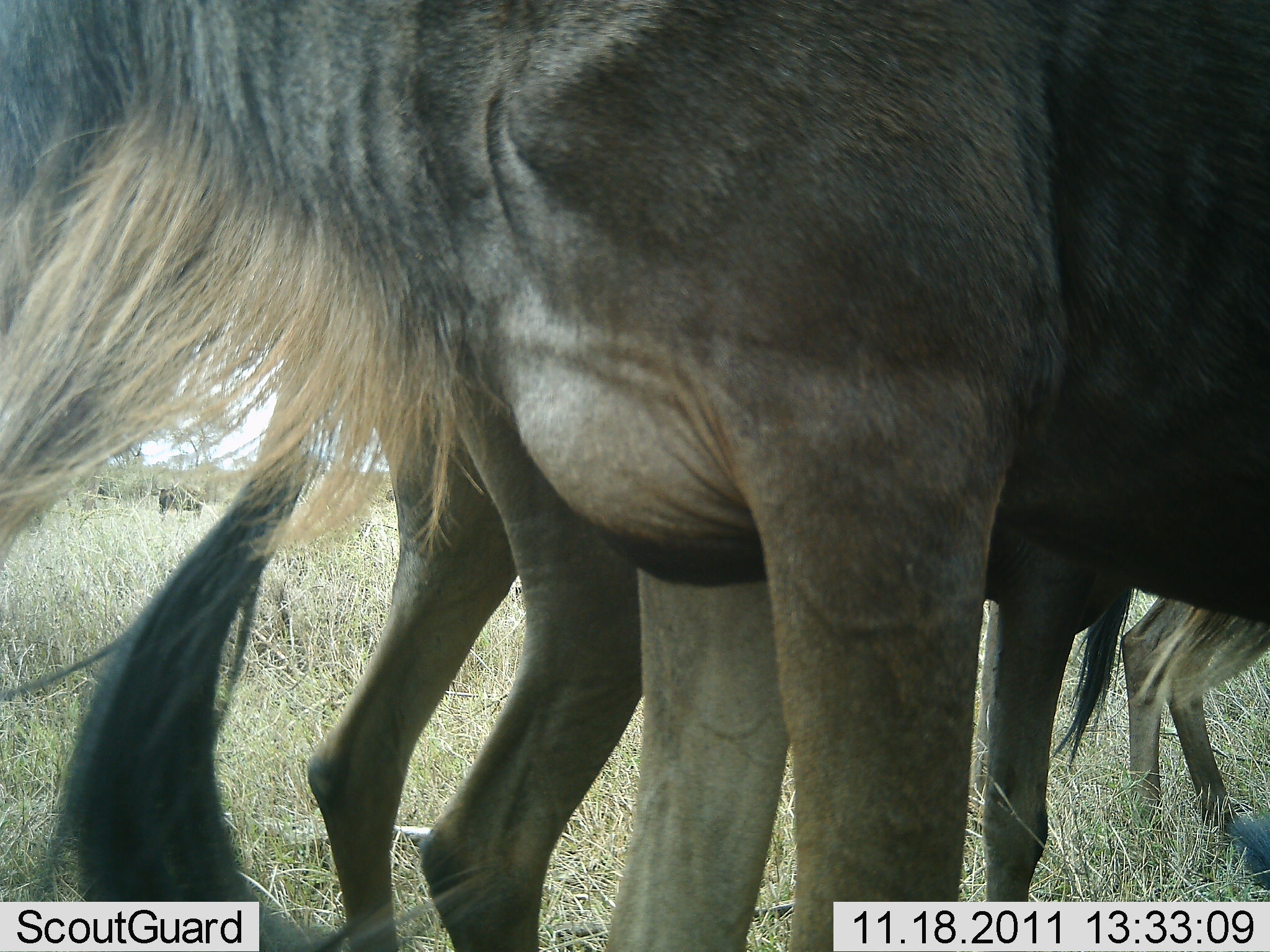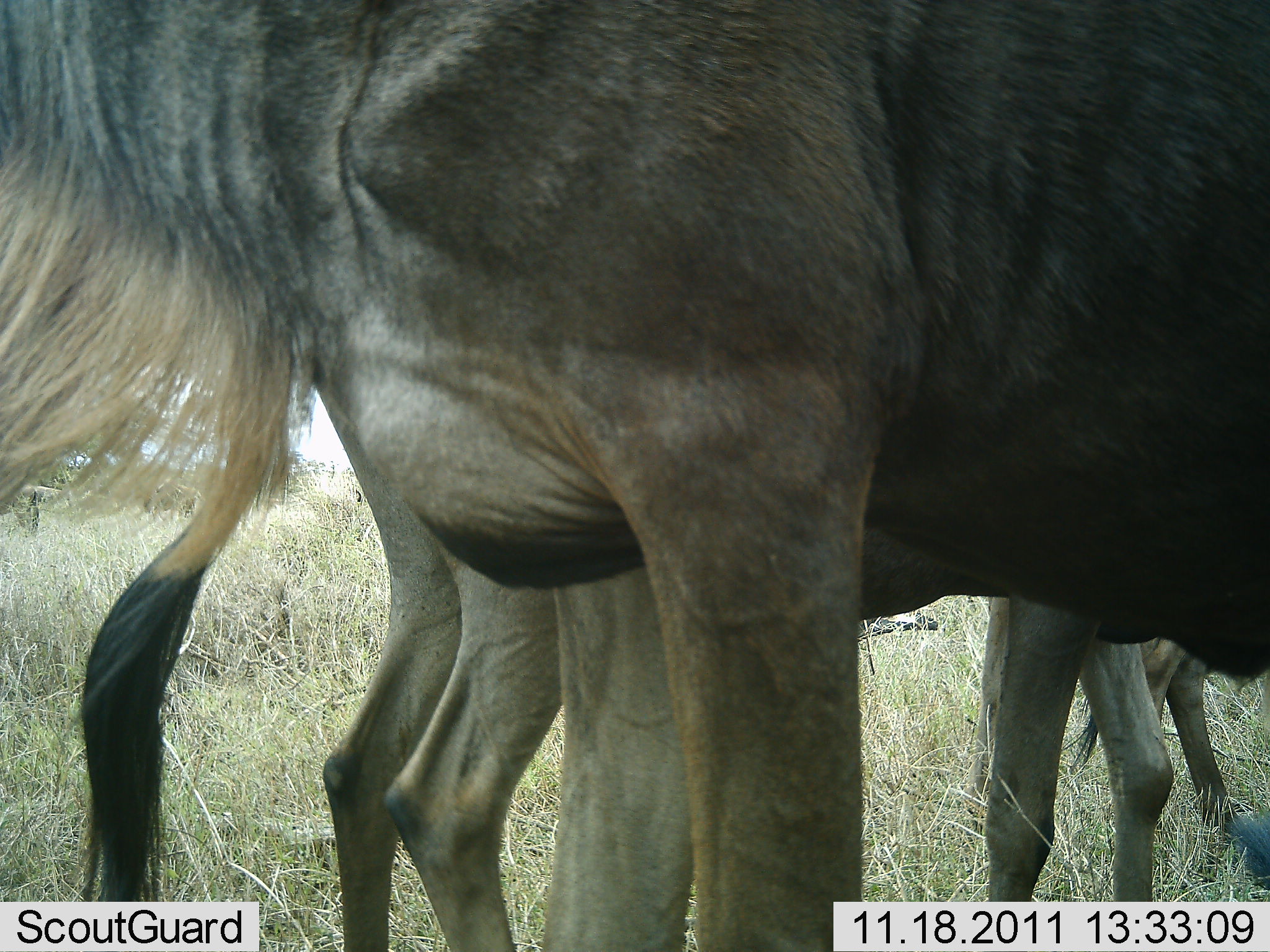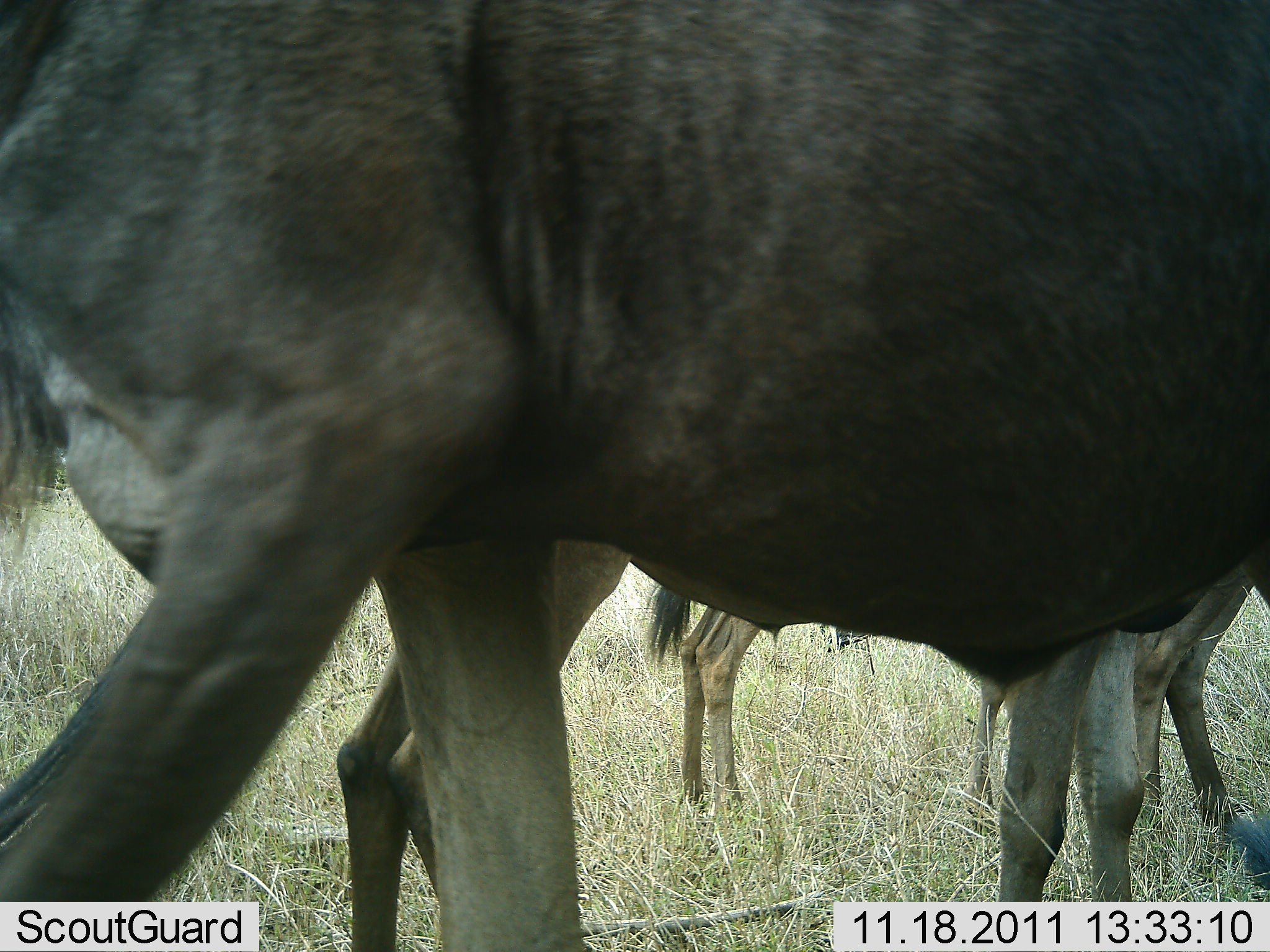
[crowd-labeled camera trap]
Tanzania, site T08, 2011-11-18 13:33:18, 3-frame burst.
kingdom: Animalia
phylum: Chordata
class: Mammalia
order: Artiodactyla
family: Bovidae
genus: Connochaetes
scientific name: Connochaetes taurinus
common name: blue wildebeest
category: wildebeest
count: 3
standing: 62%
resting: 0%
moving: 31%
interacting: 15%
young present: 8%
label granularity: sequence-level